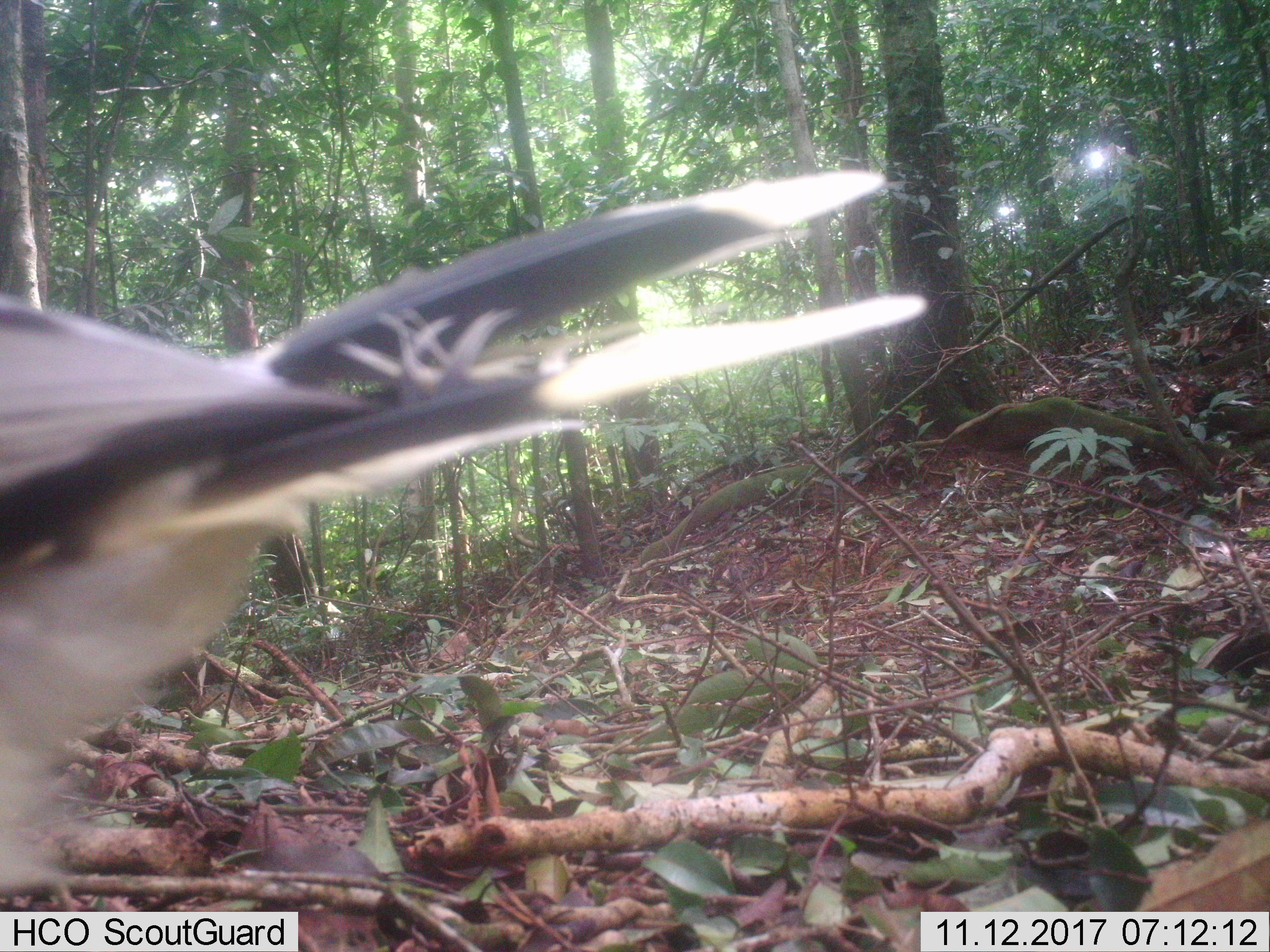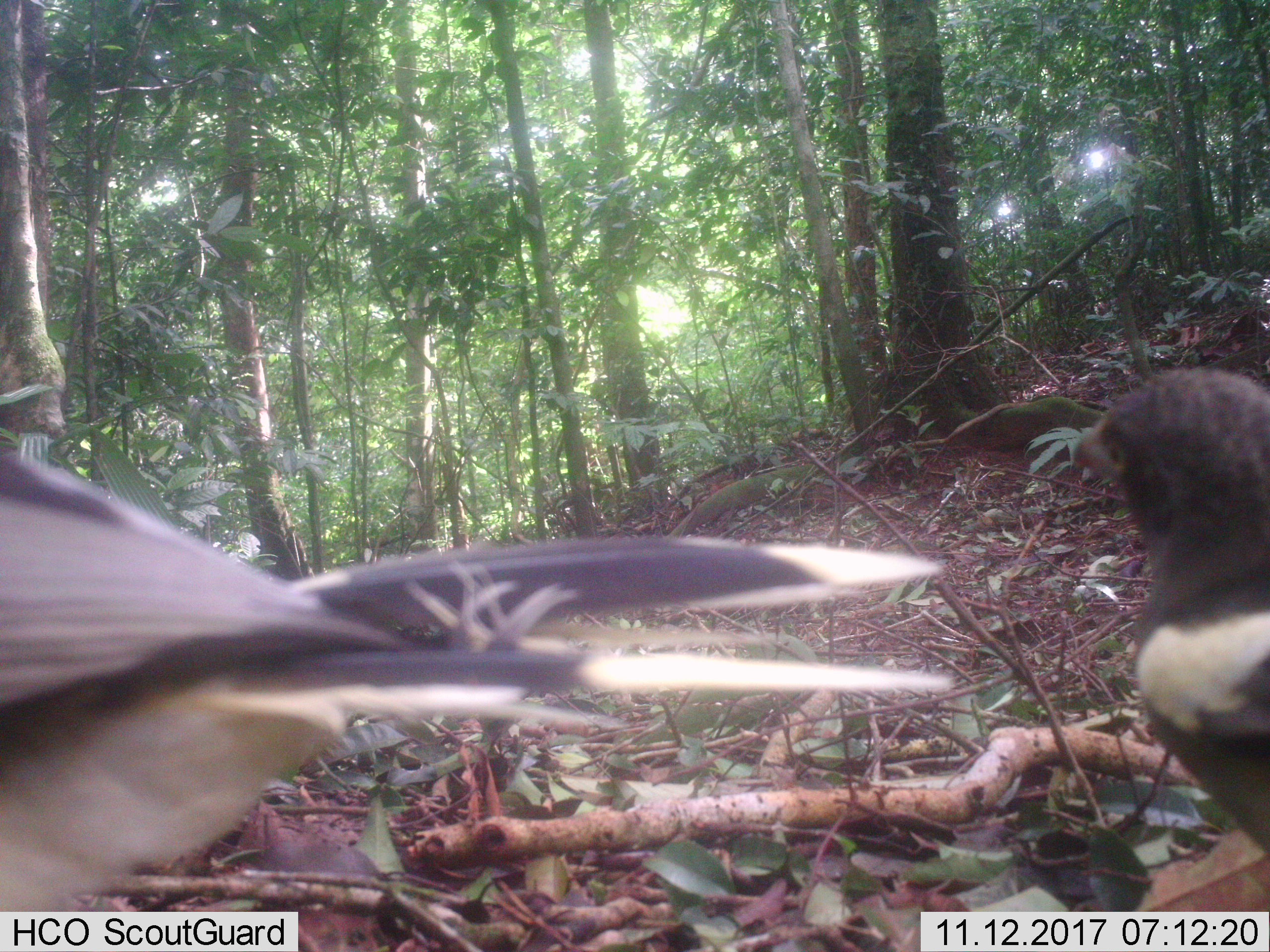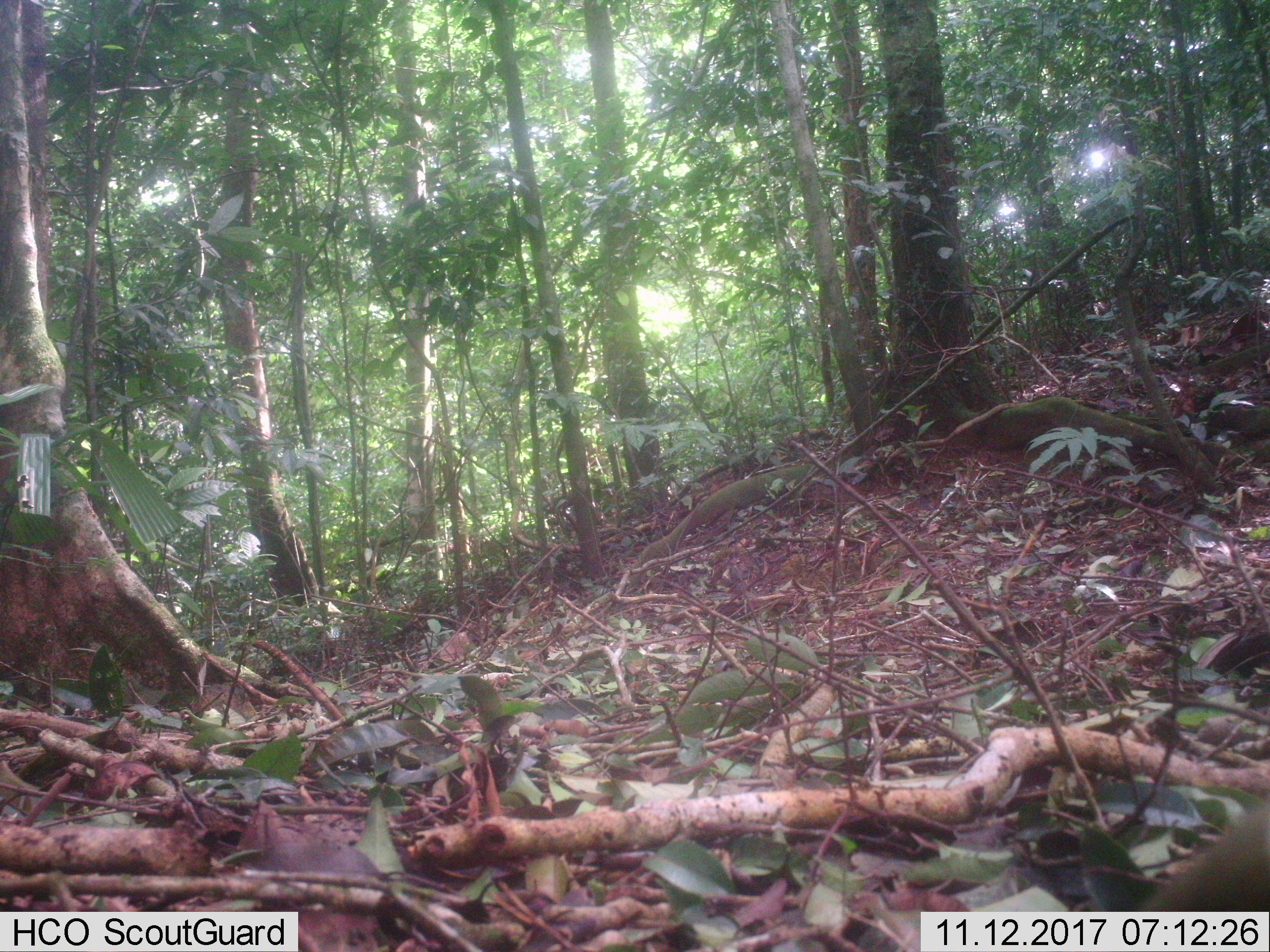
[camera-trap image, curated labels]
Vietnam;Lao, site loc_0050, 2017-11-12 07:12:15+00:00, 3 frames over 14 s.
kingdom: Animalia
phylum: Chordata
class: Aves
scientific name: Aves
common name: bird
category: unidentified bird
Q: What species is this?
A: Unidentified bird (bird) (Aves).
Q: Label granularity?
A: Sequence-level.